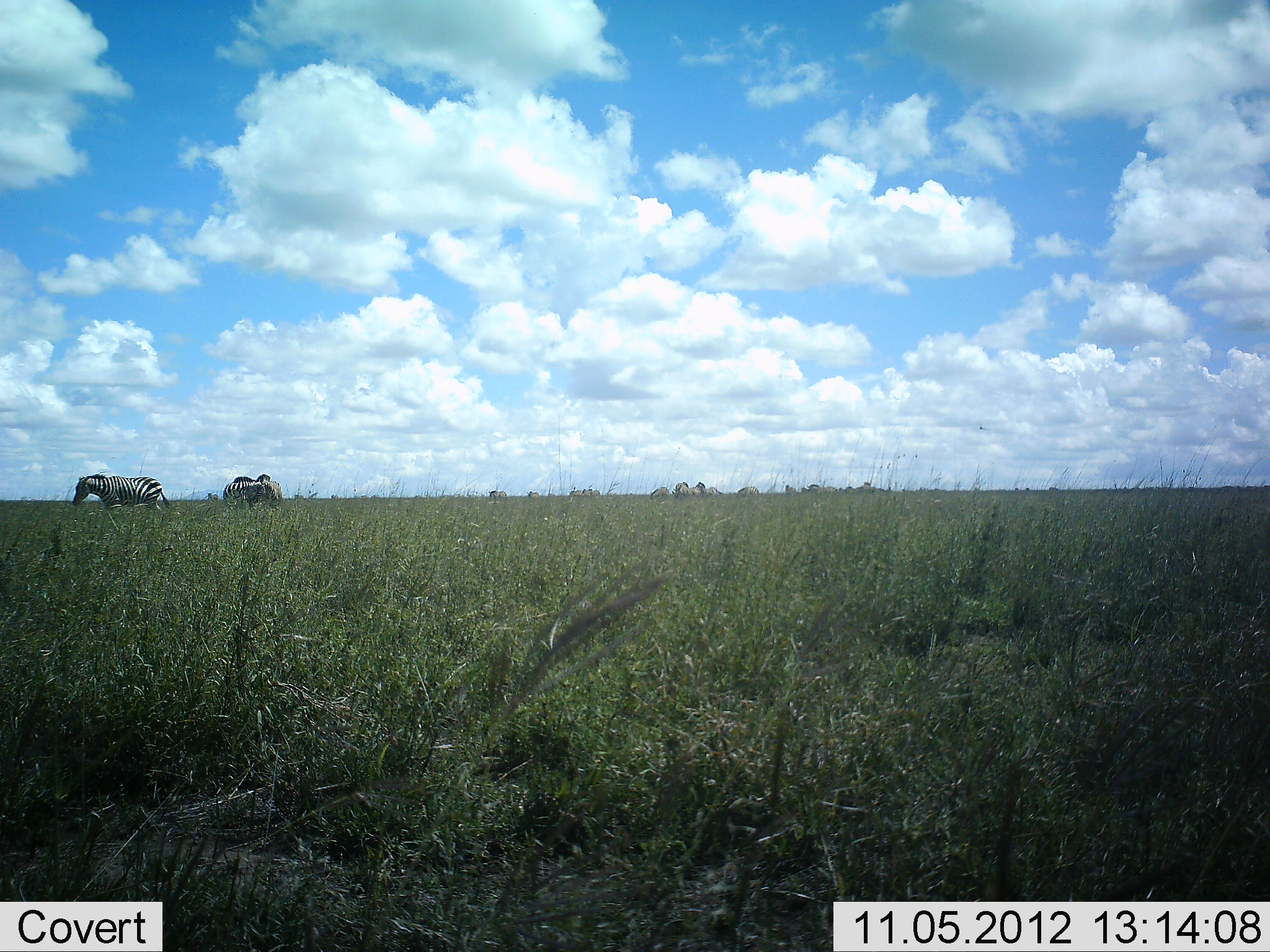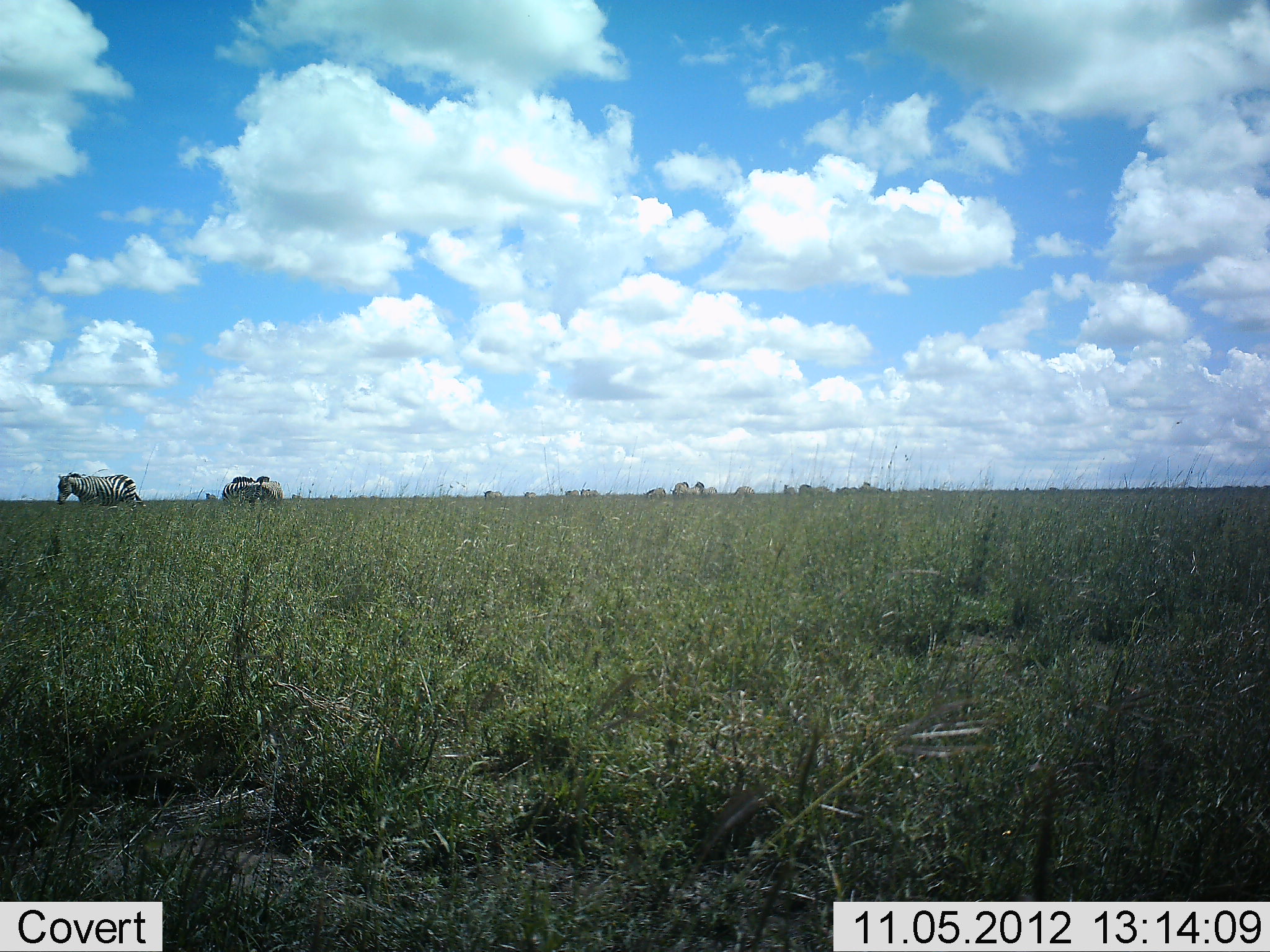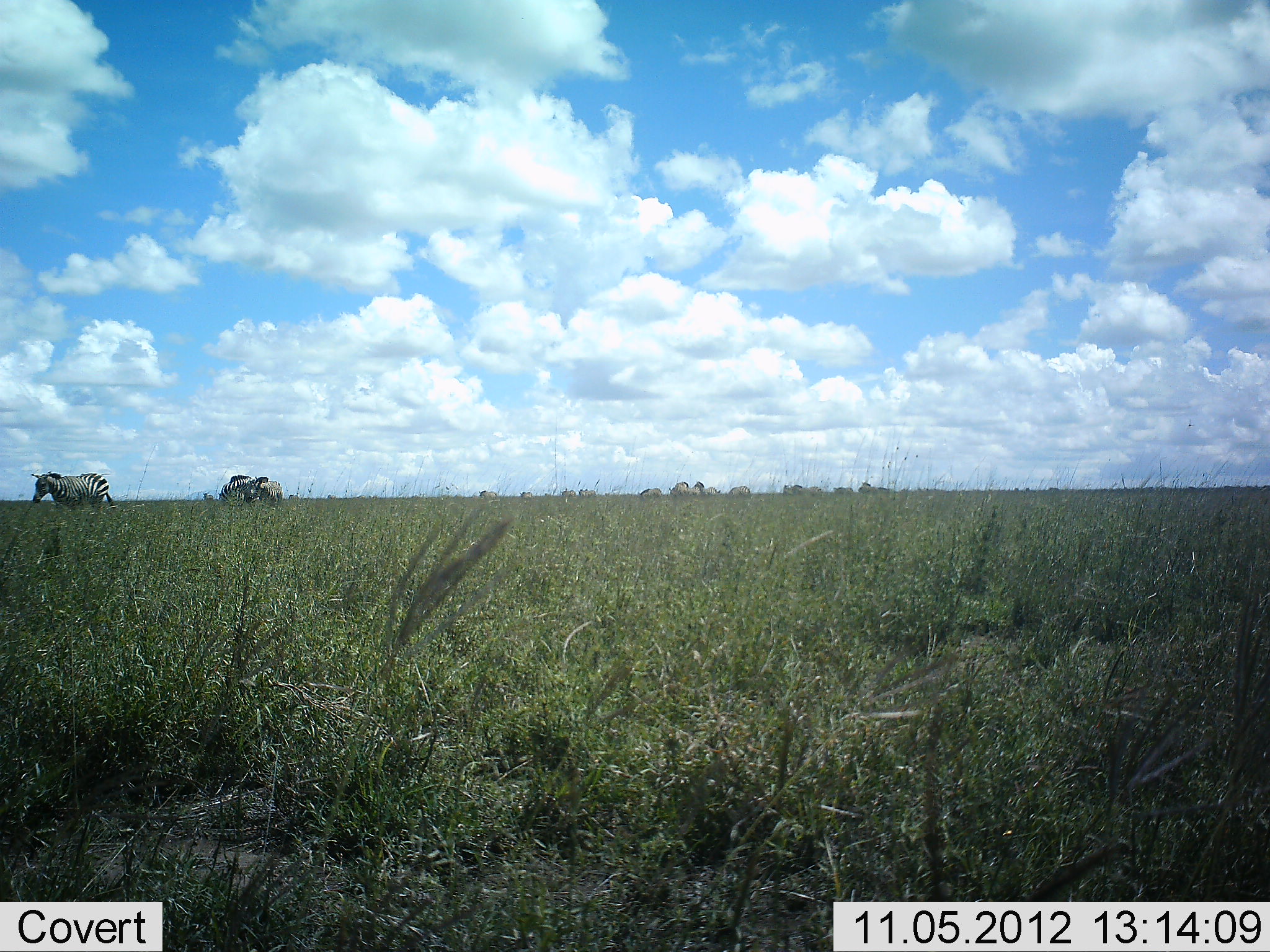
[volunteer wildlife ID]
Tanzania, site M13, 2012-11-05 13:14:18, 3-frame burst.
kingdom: Animalia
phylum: Chordata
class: Mammalia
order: Perissodactyla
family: Equidae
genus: Equus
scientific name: Equus quagga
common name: plains zebra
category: zebra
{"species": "zebra (plains zebra) (Equus quagga)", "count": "3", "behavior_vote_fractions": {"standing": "20%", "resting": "0%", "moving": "70%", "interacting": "0%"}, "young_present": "0%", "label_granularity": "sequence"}